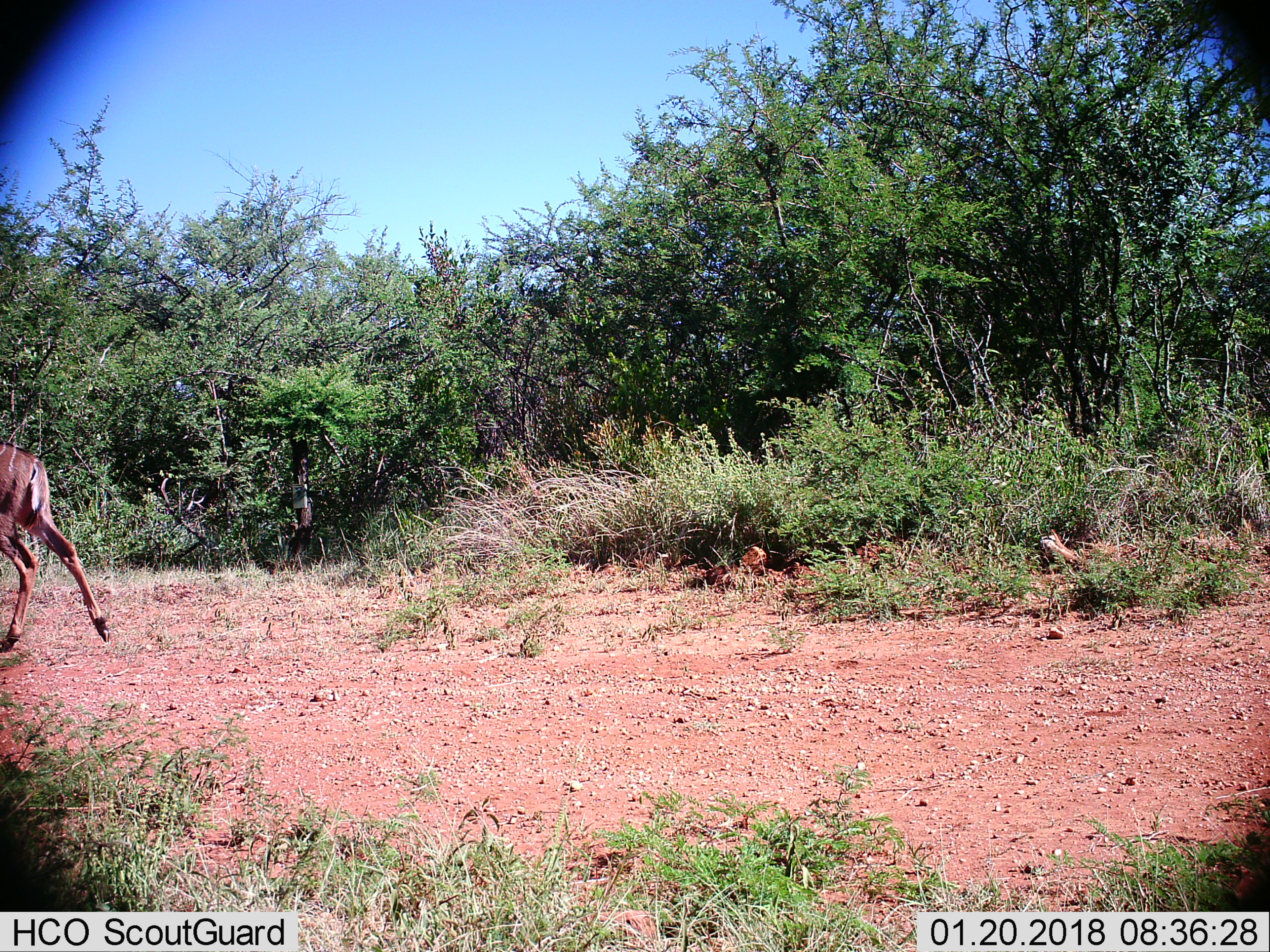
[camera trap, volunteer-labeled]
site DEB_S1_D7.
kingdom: Animalia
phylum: Chordata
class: Mammalia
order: Artiodactyla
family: Bovidae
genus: Tragelaphus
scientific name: Tragelaphus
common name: kudu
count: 1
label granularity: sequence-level